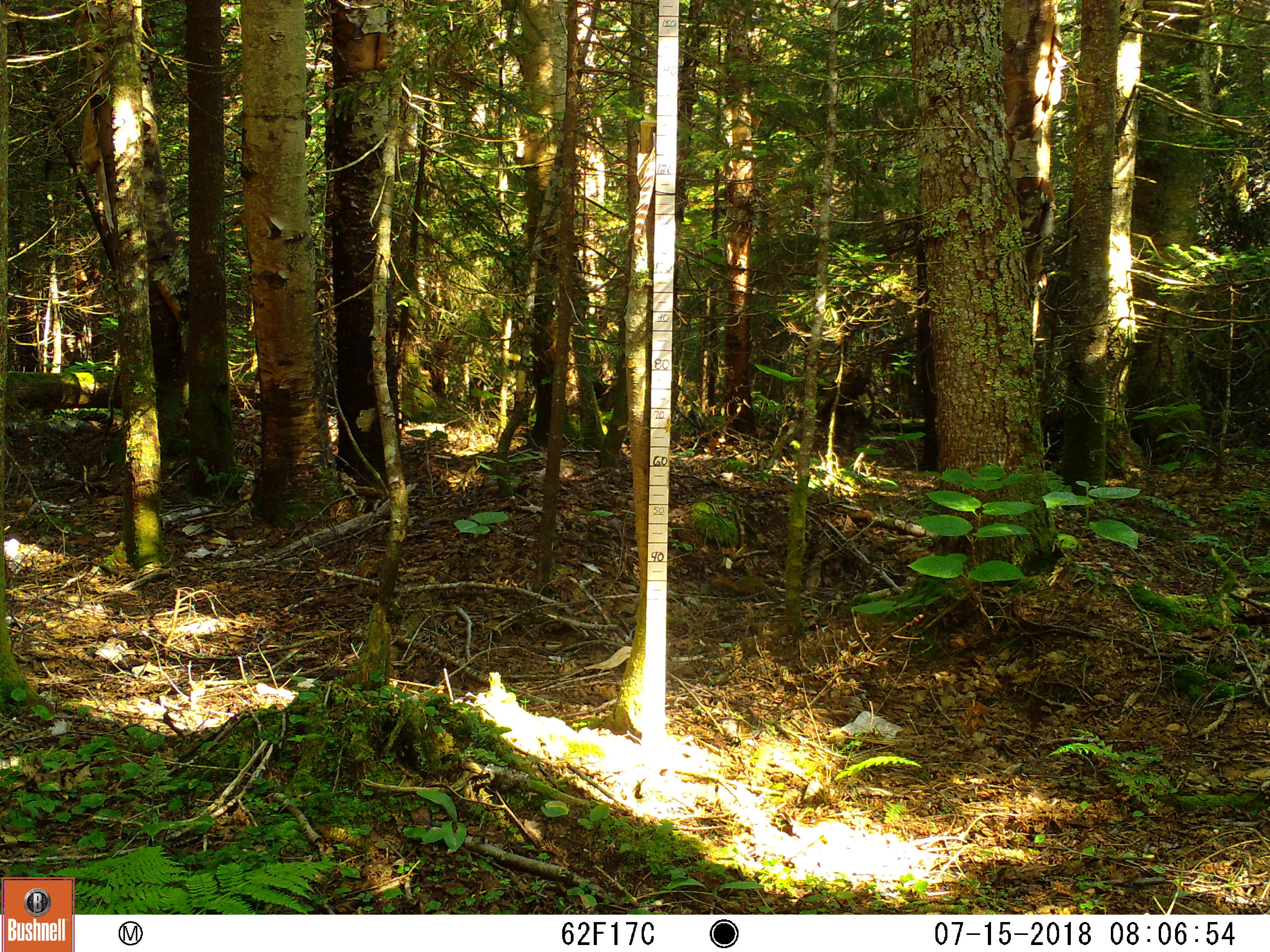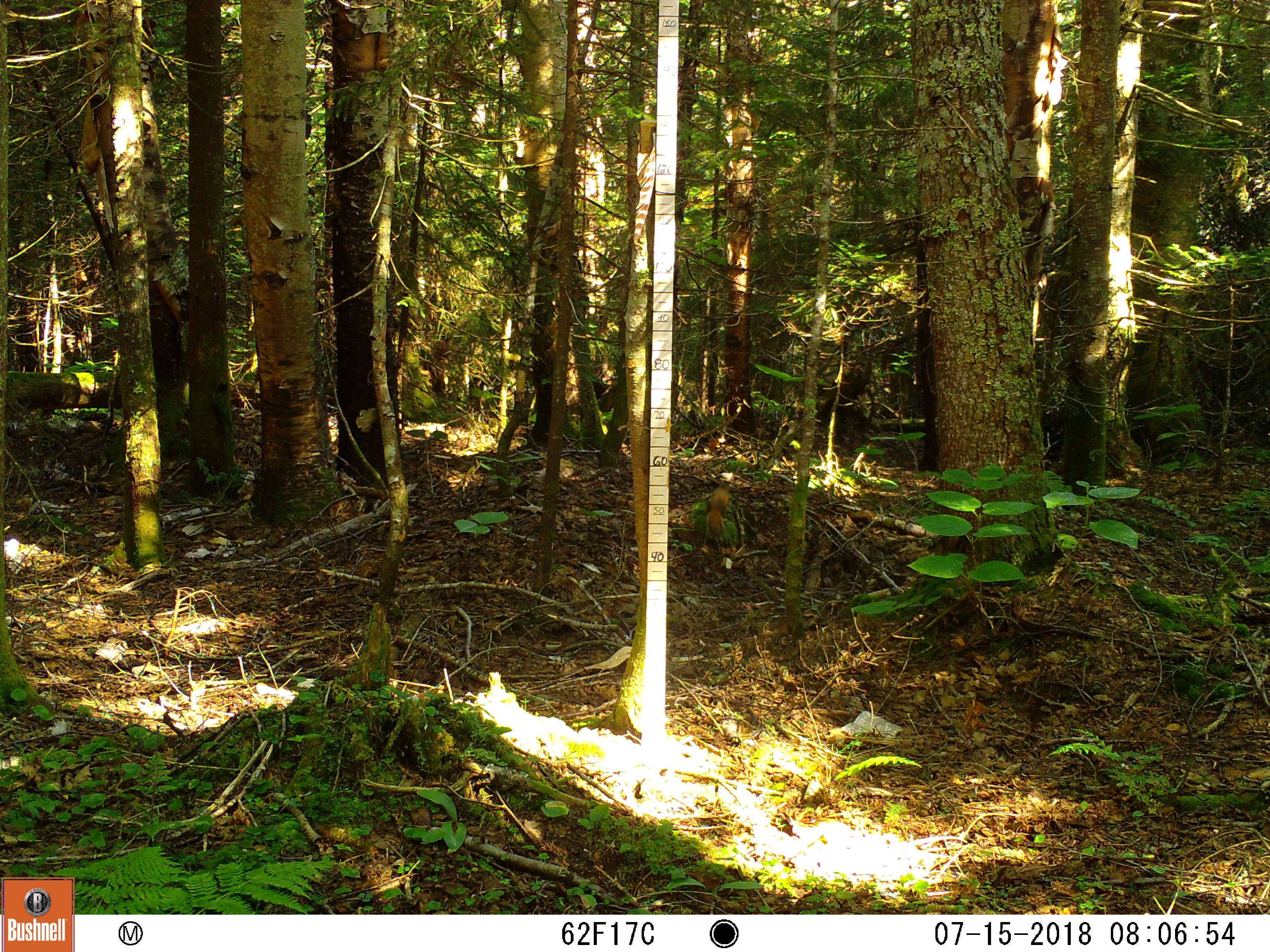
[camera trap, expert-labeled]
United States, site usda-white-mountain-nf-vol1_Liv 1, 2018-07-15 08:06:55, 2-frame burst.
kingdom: Animalia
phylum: Chordata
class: Mammalia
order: Rodentia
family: Sciuridae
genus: Tamiasciurus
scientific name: Tamiasciurus hudsonicus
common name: red squirrel